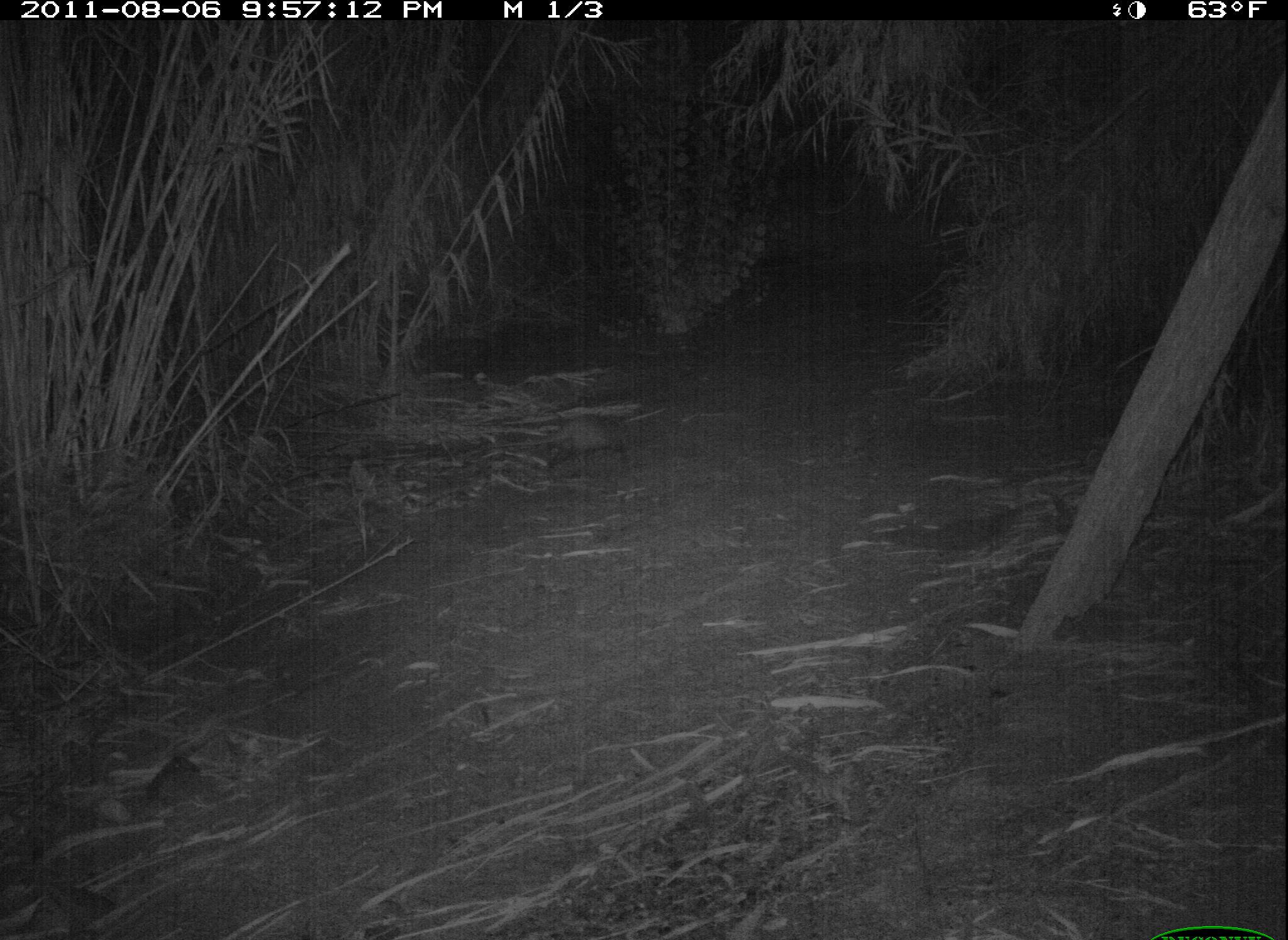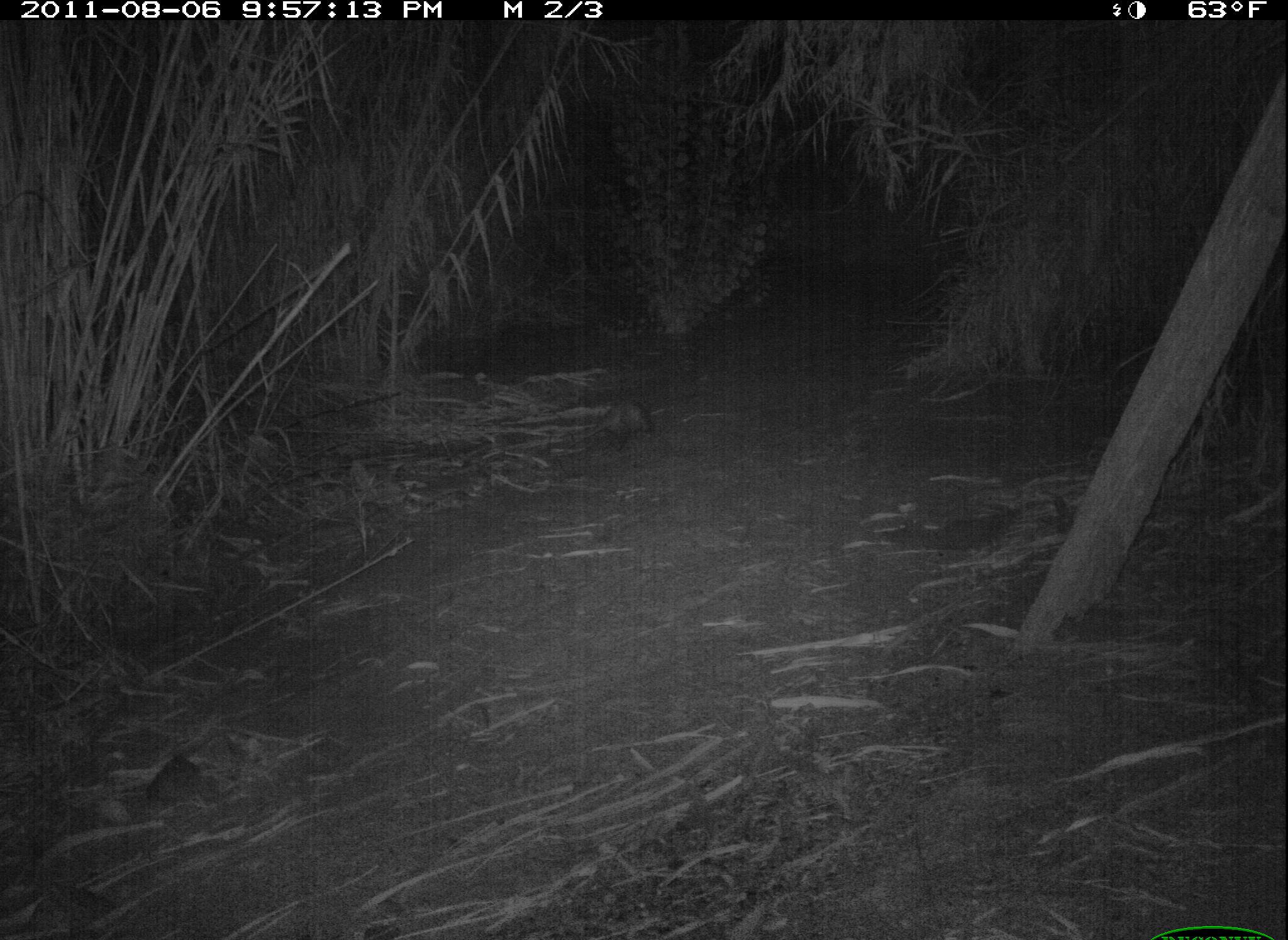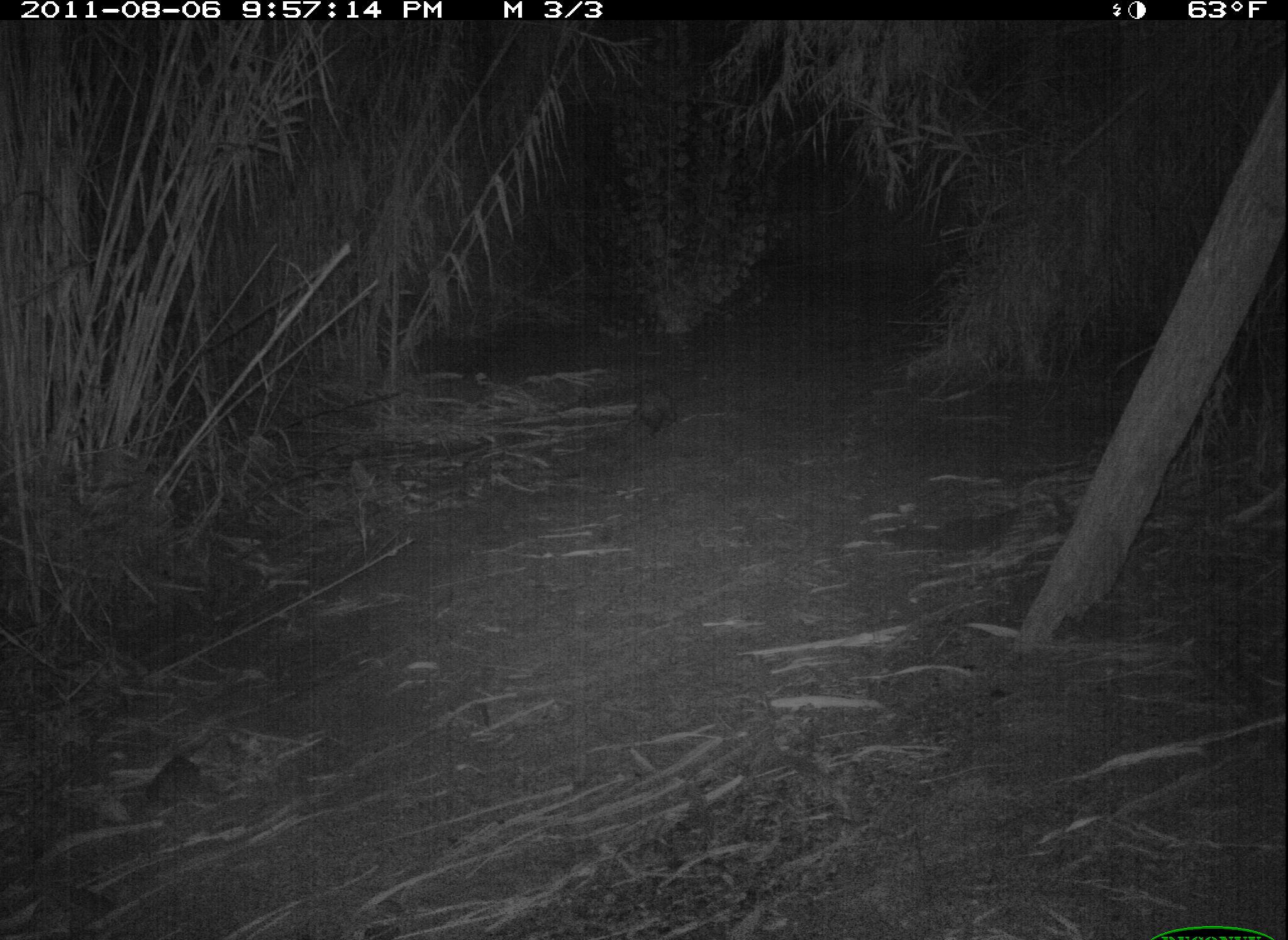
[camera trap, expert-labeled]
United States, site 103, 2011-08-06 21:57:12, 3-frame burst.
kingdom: Animalia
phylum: Chordata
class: Mammalia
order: Didelphimorphia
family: Didelphidae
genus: Didelphis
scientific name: Didelphis virginiana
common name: virginia opossum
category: opossum